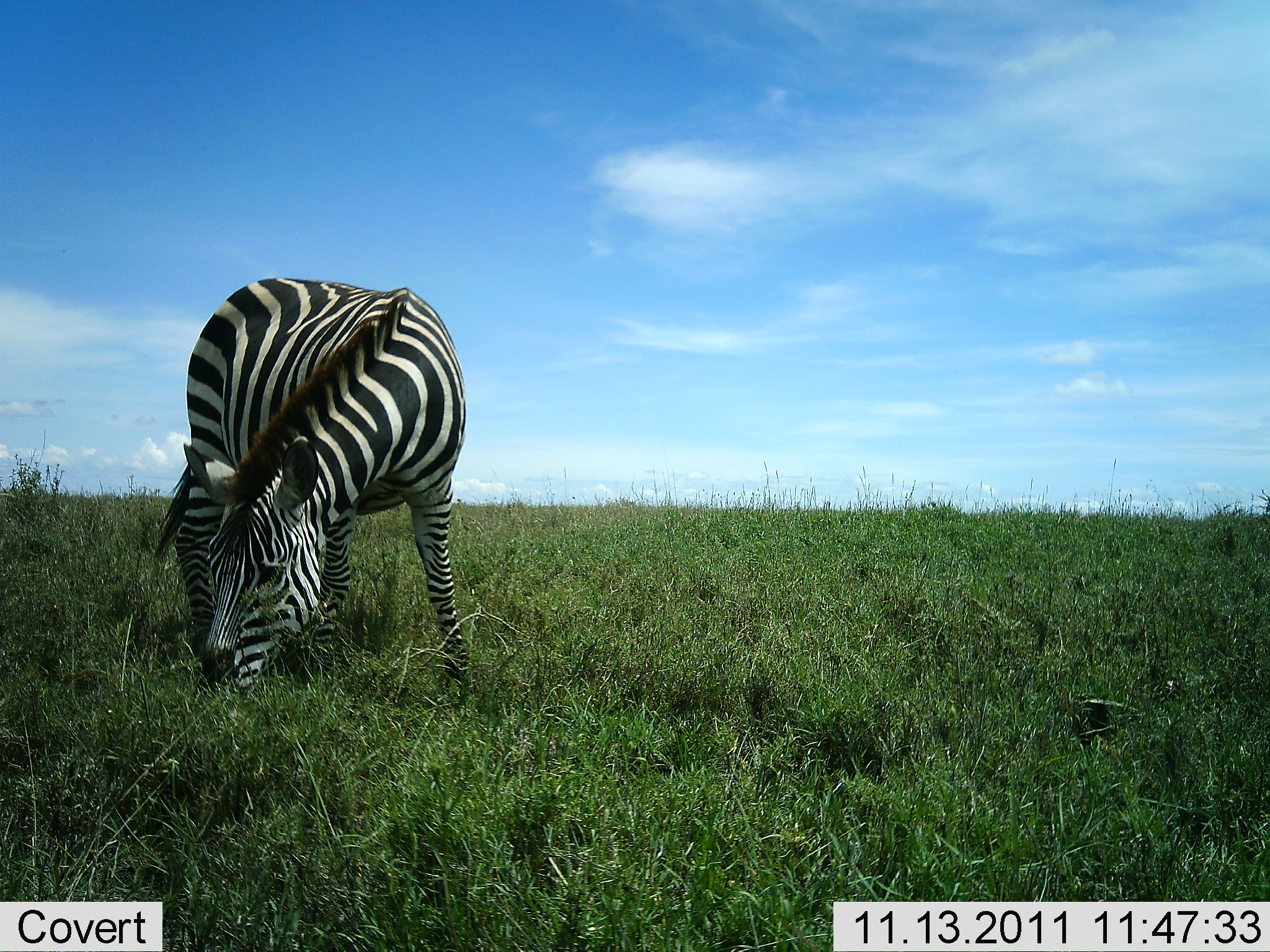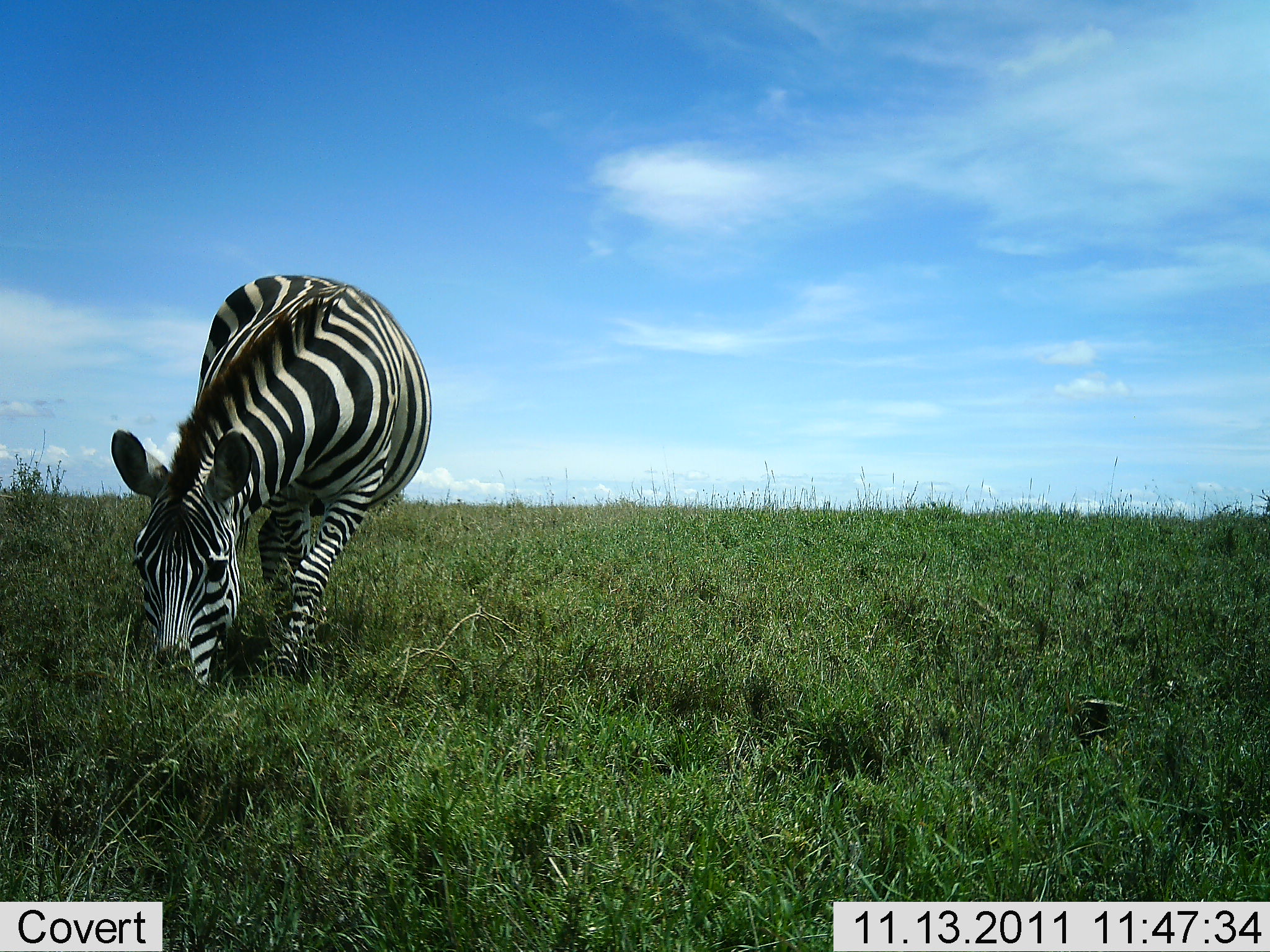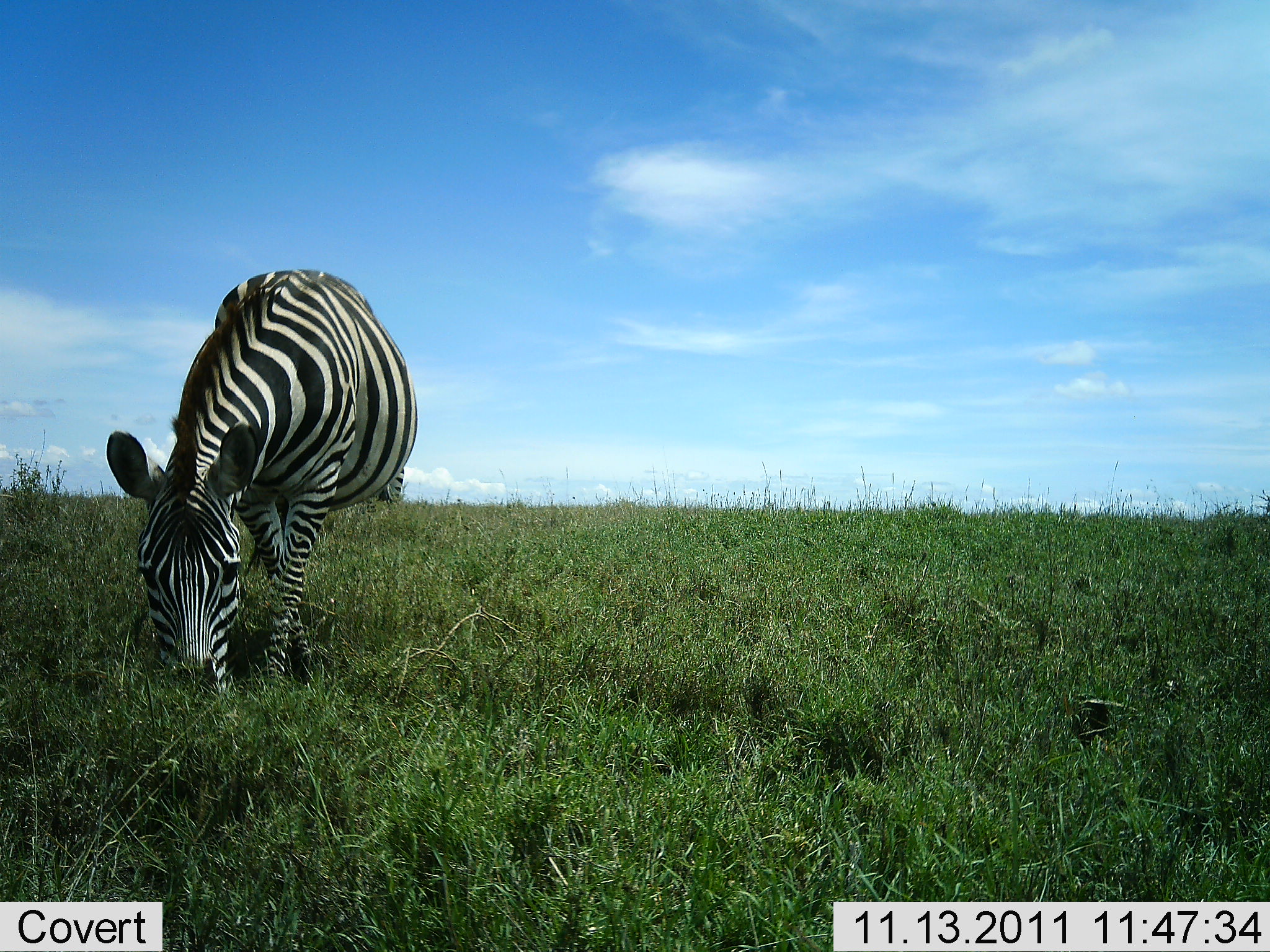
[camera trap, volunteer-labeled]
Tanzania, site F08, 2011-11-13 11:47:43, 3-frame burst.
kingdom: Animalia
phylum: Chordata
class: Mammalia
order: Perissodactyla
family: Equidae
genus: Equus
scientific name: Equus quagga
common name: plains zebra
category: zebra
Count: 1.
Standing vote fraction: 13%.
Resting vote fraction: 0%.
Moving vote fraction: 0%.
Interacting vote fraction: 0%.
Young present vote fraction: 0%.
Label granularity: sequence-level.